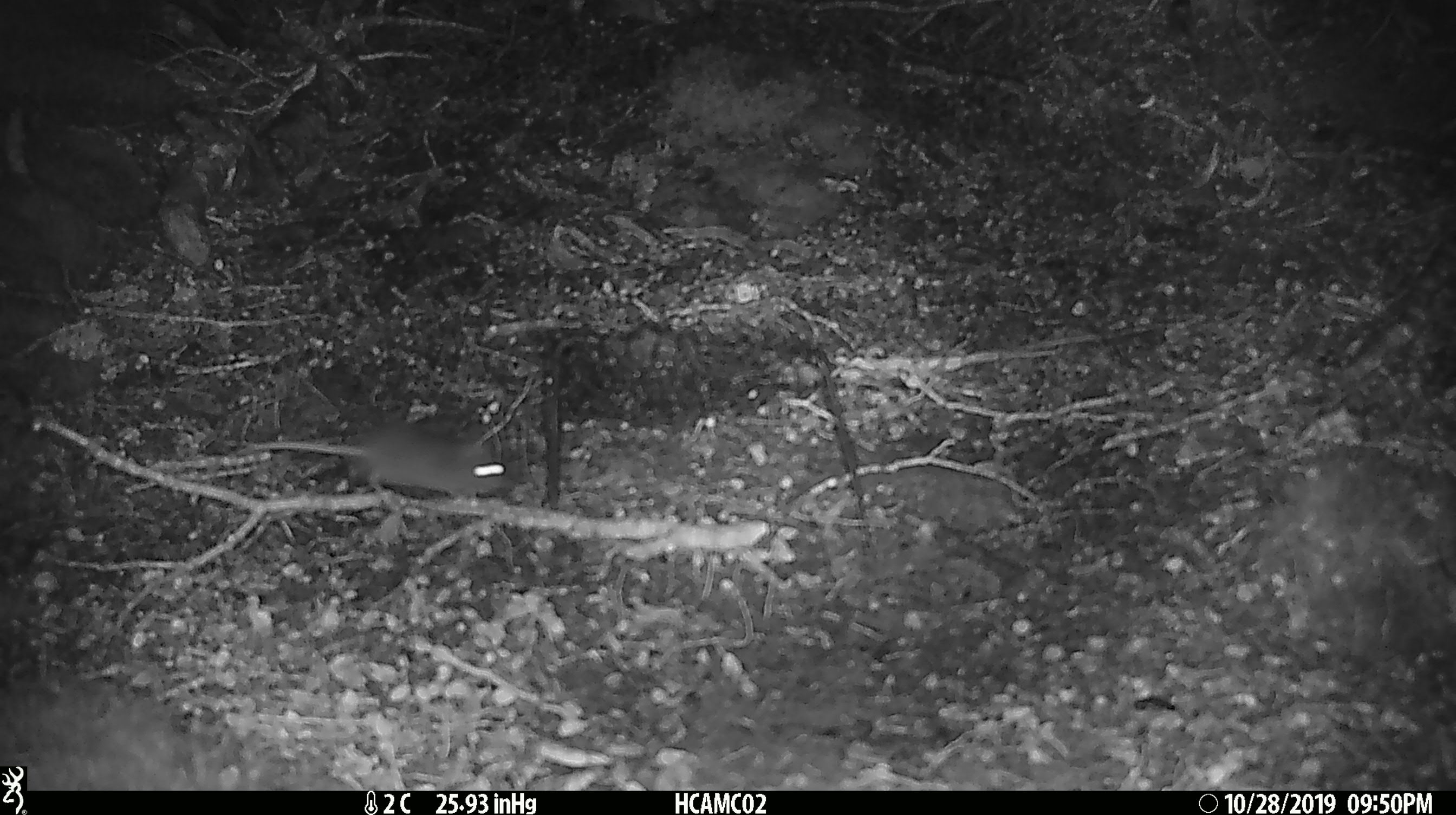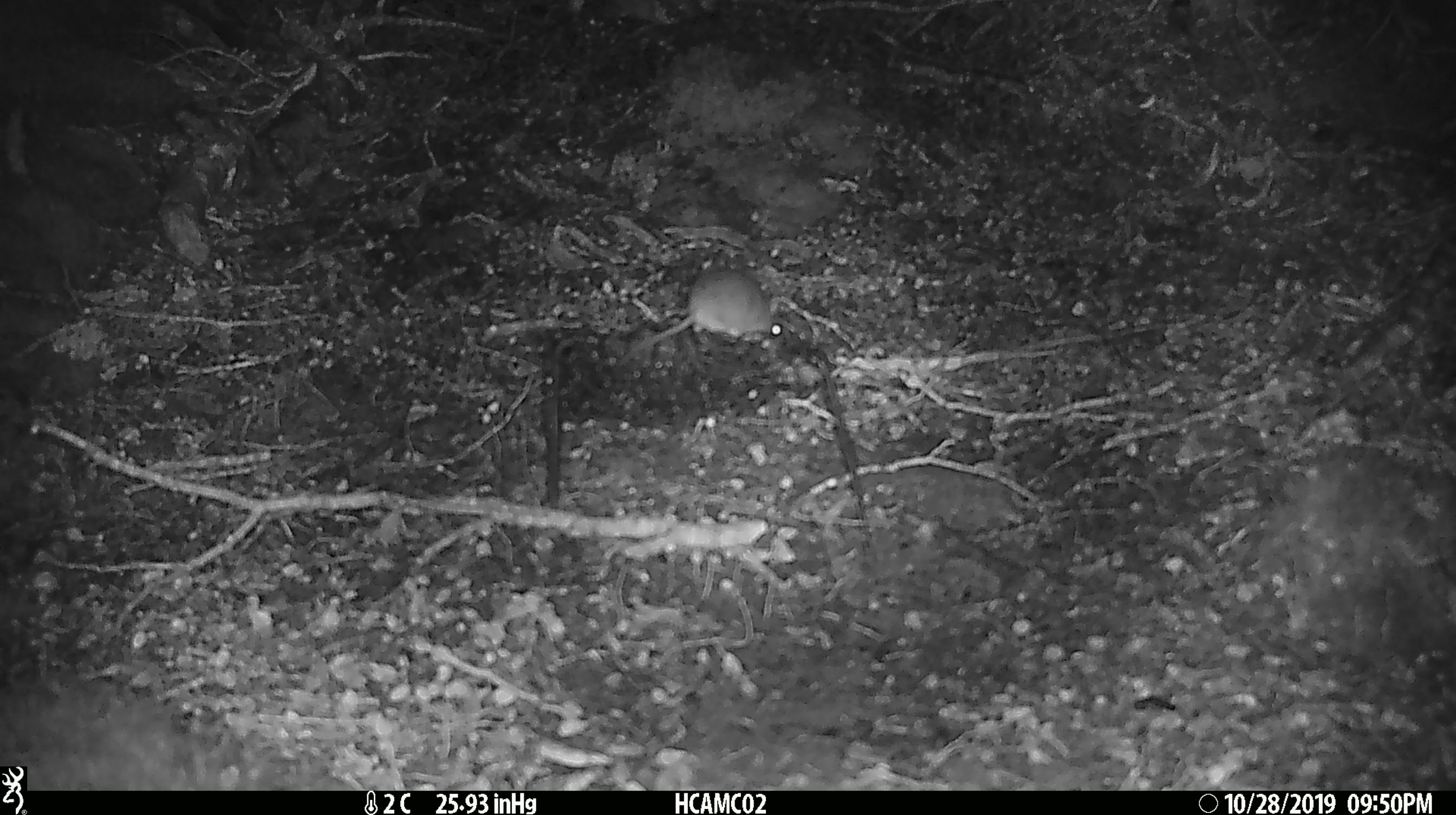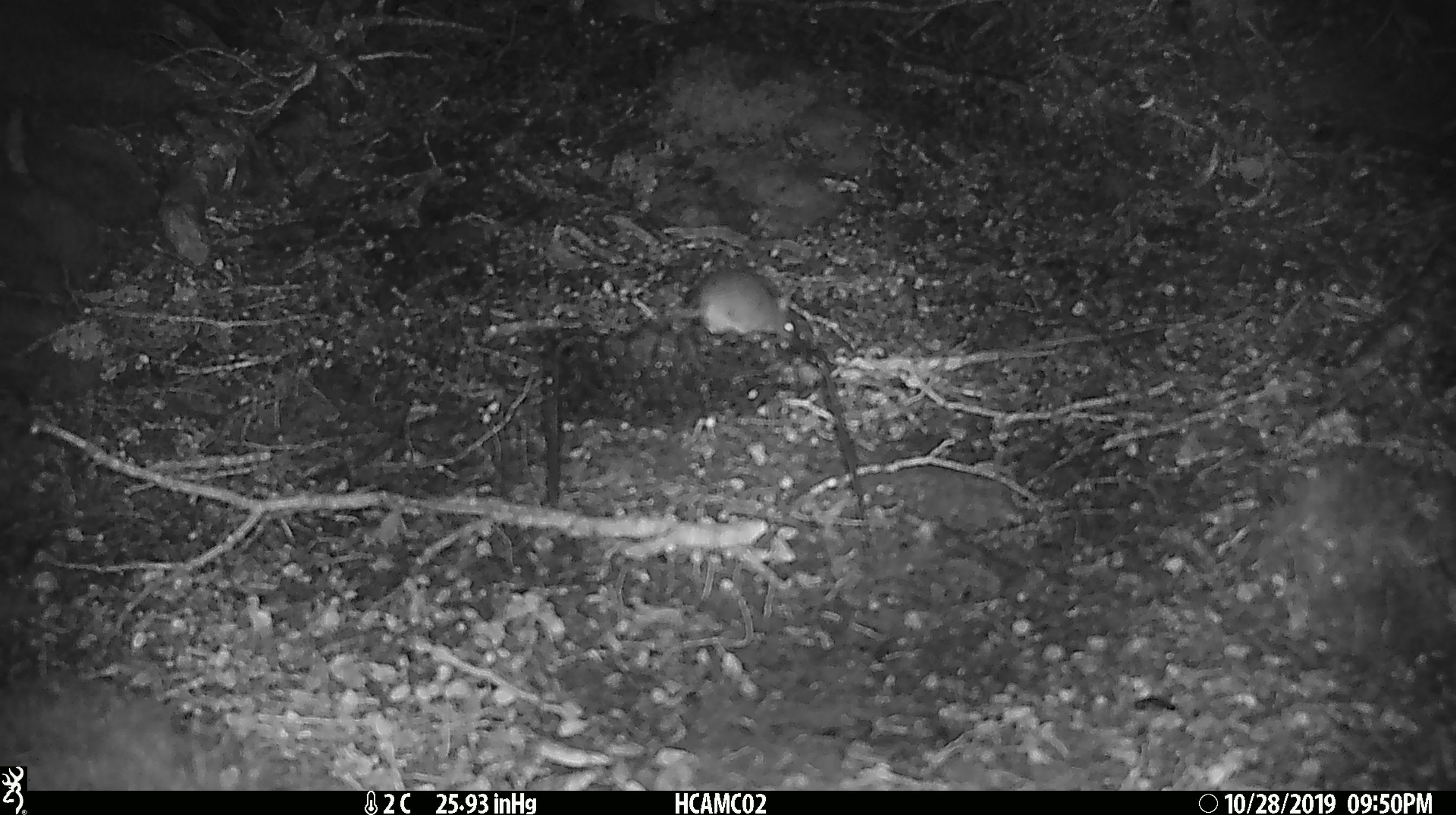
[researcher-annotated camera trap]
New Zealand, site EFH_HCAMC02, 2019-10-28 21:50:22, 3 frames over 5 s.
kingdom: Animalia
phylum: Chordata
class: Mammalia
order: Rodentia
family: Muridae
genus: Mus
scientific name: Mus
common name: mouse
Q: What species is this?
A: Mouse (Mus).